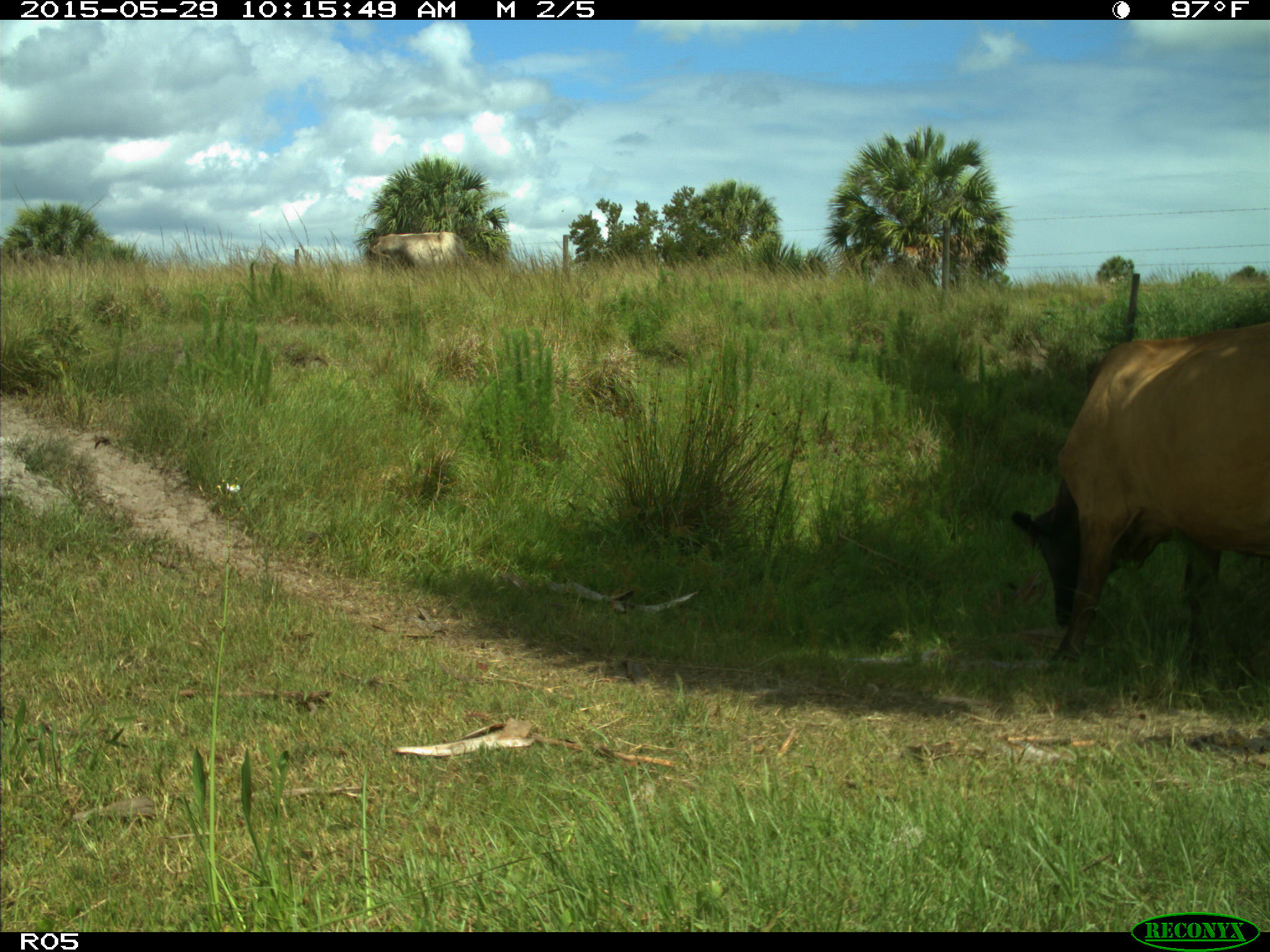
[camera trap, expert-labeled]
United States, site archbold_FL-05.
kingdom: Animalia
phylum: Chordata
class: Mammalia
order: Artiodactyla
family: Bovidae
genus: Bos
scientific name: Bos taurus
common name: domestic cow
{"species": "Bos taurus (domestic cow)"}